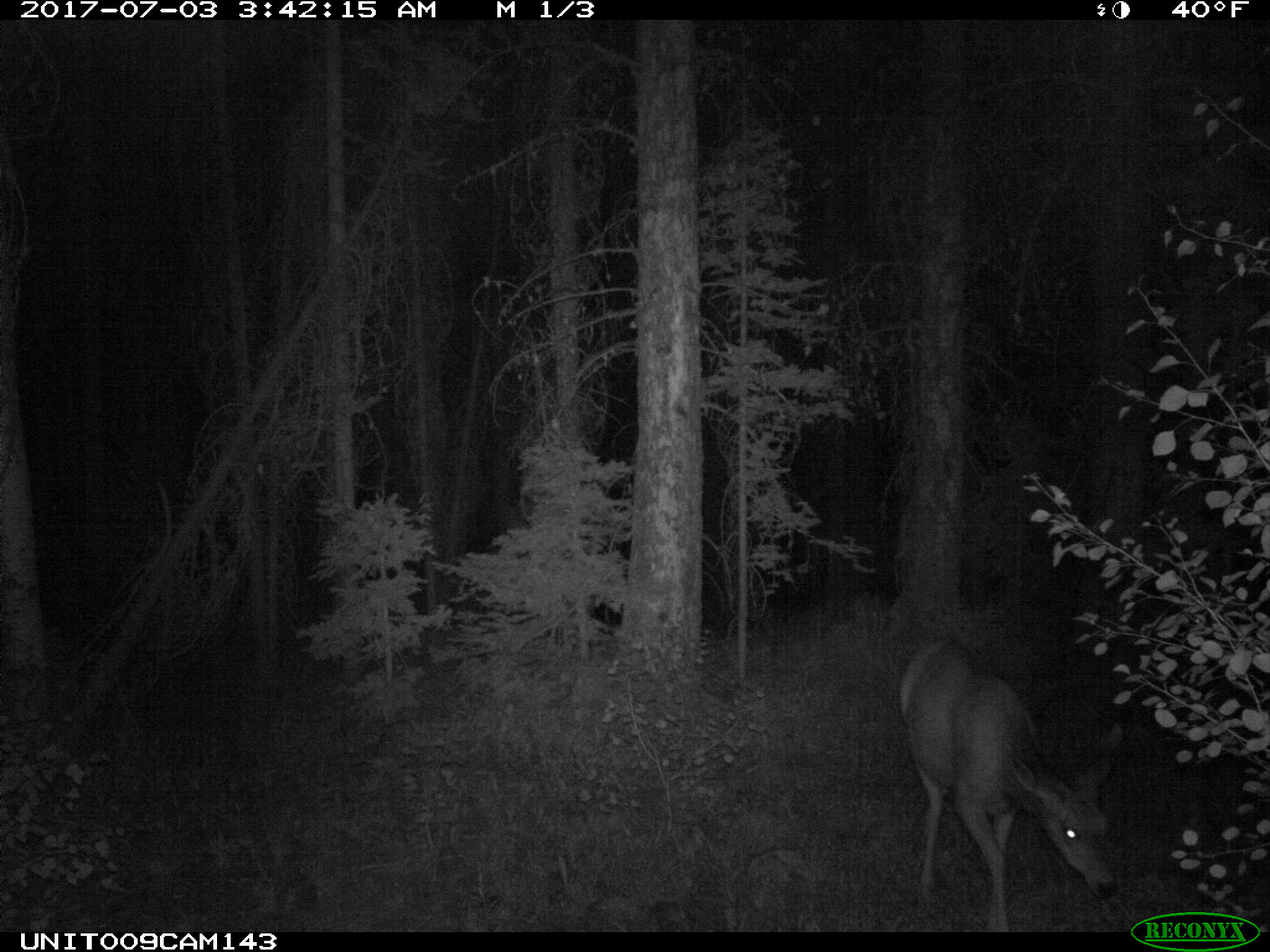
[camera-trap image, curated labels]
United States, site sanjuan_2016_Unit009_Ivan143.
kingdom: Animalia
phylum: Chordata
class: Mammalia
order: Artiodactyla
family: Cervidae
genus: Odocoileus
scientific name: Odocoileus hemionus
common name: mule deer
Odocoileus hemionus (mule deer).